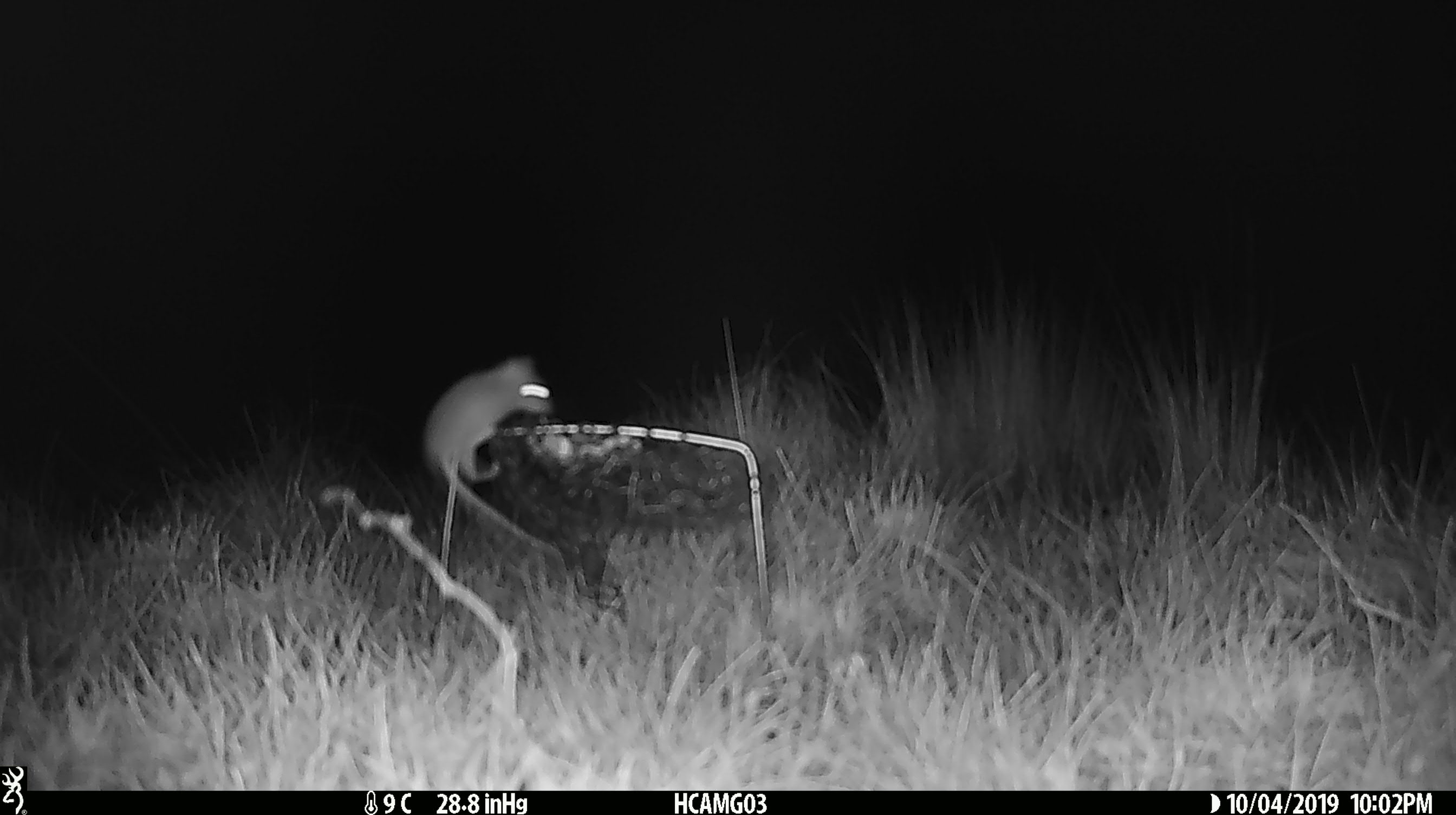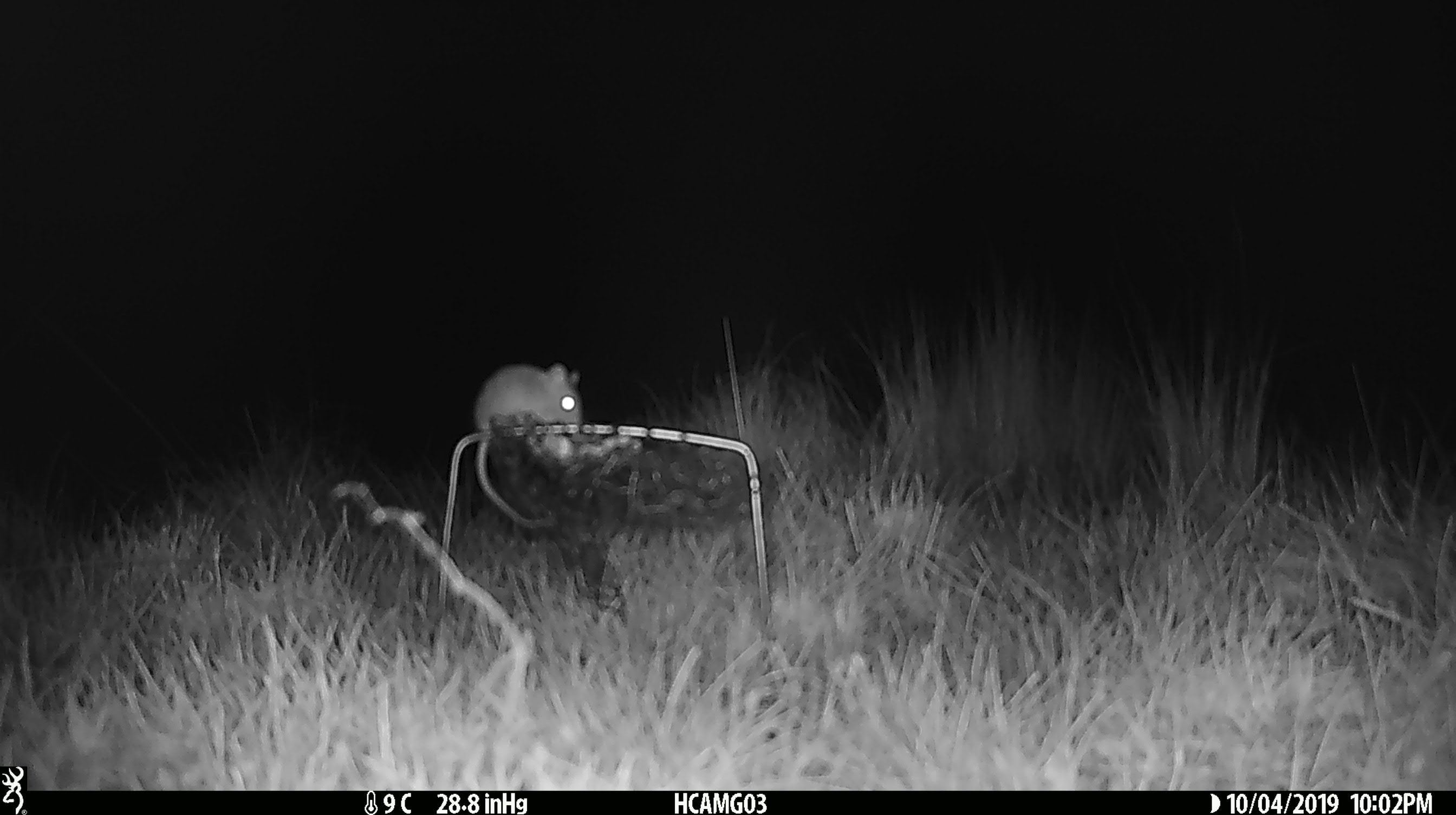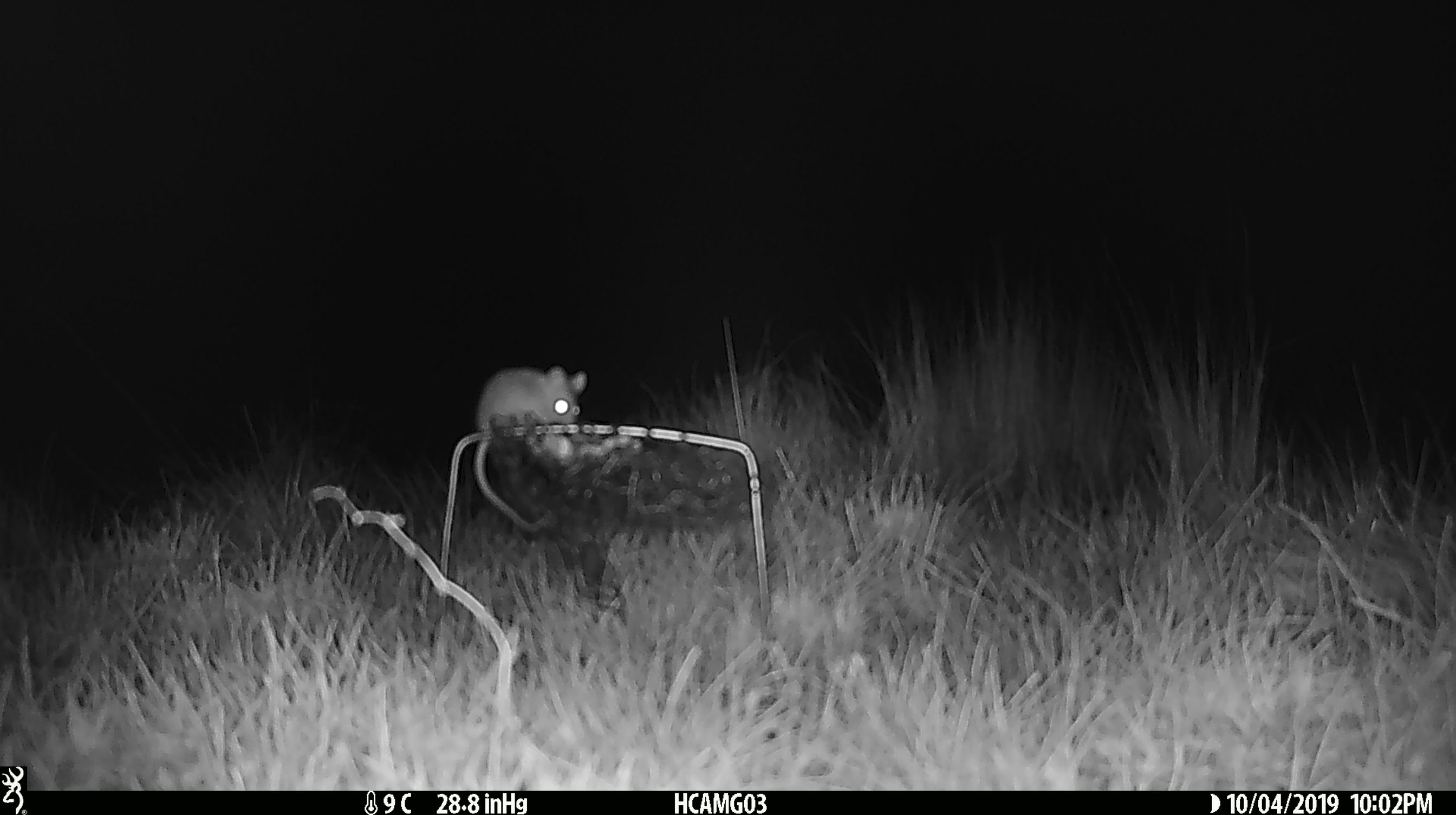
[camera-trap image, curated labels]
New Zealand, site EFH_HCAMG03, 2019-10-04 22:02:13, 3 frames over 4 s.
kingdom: Animalia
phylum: Chordata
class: Mammalia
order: Rodentia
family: Muridae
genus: Mus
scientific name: Mus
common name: mouse